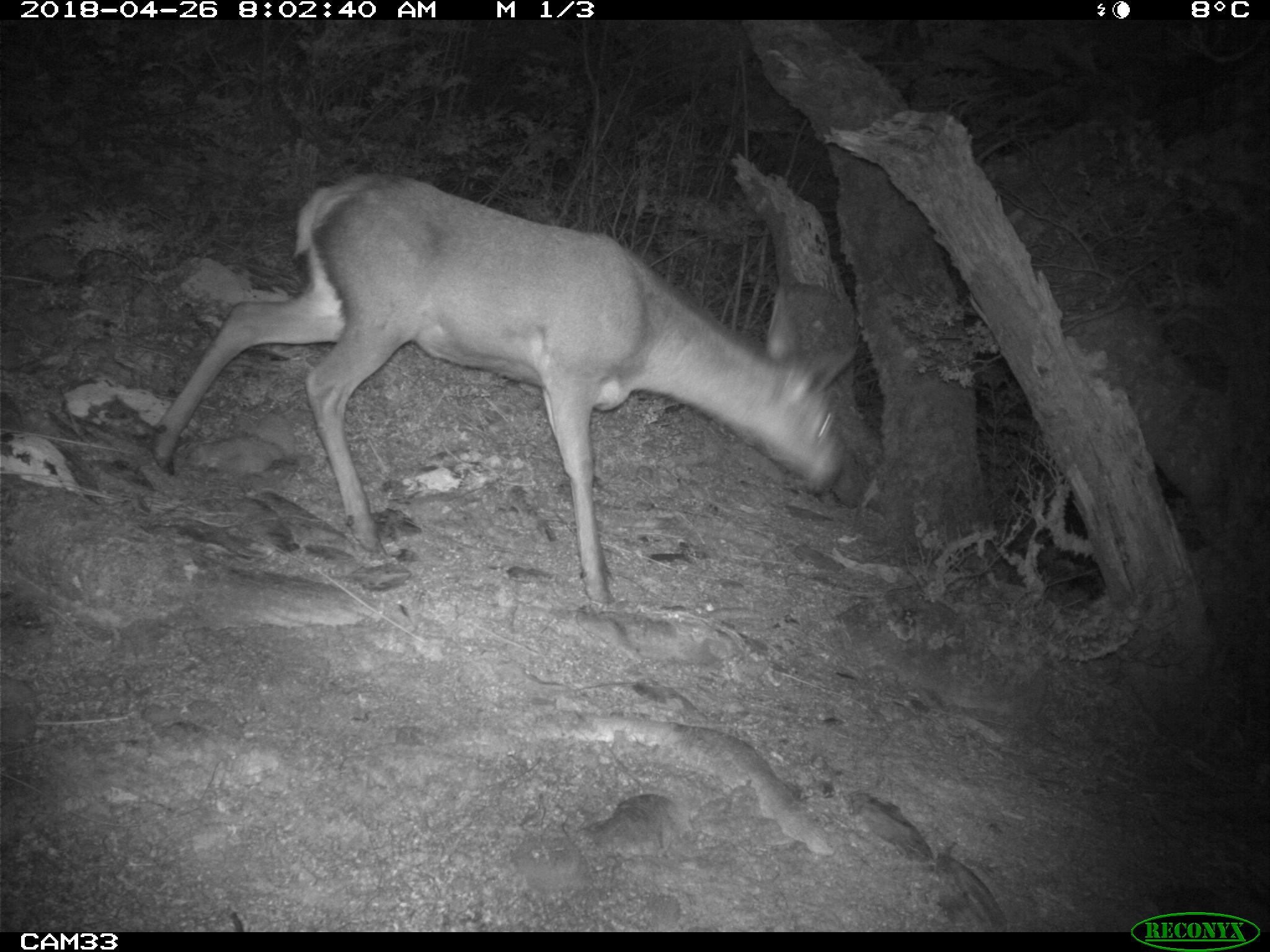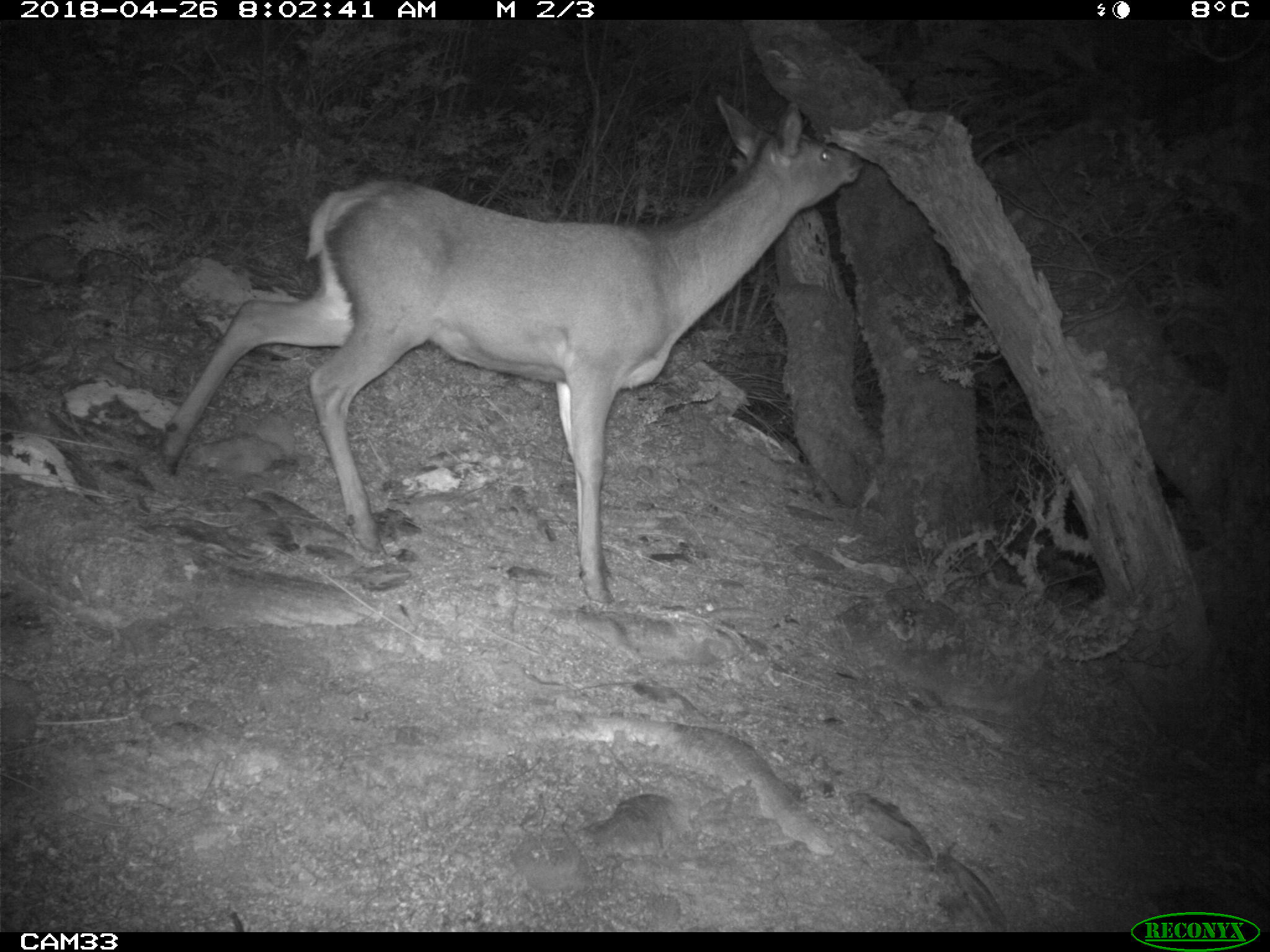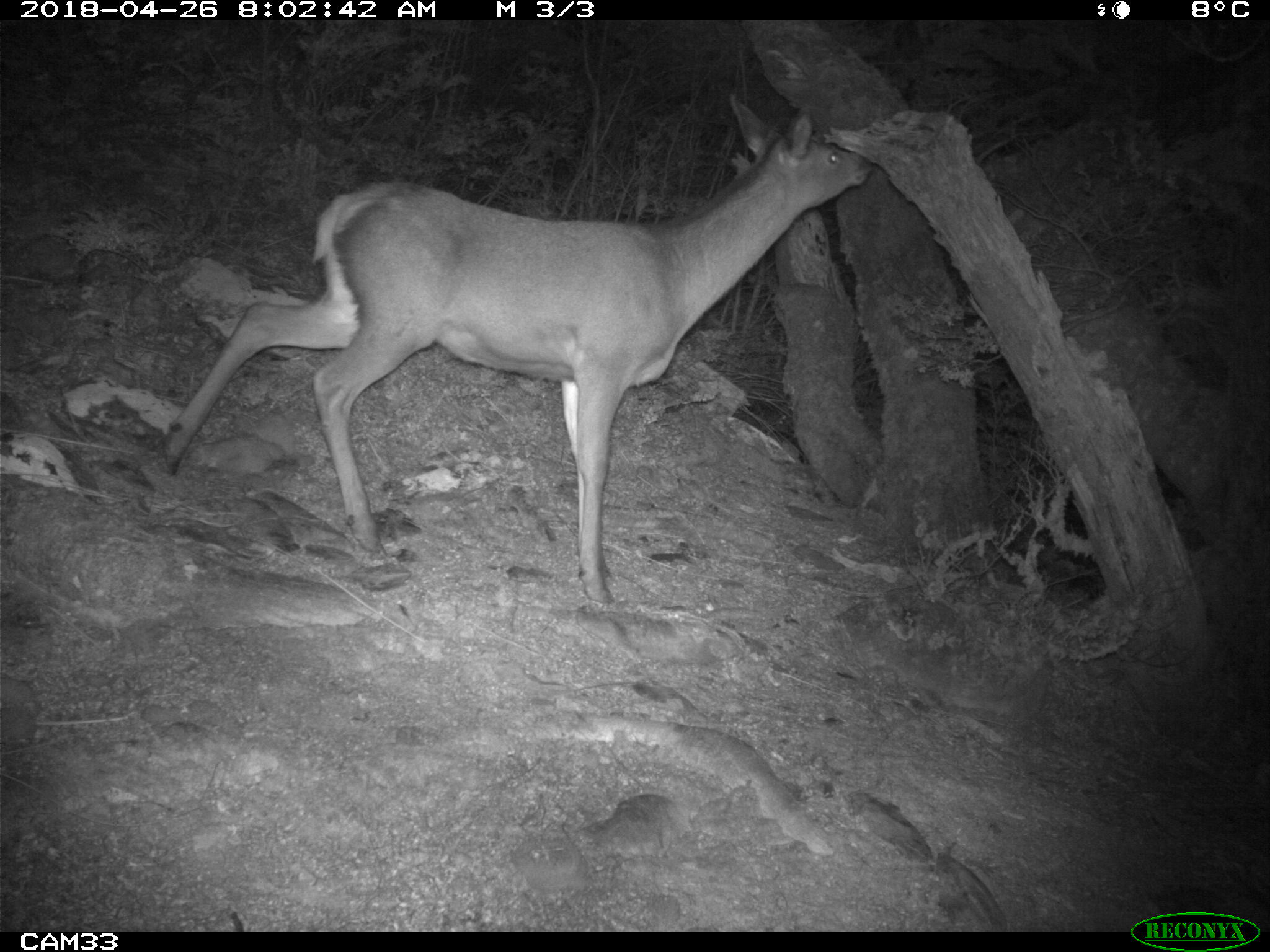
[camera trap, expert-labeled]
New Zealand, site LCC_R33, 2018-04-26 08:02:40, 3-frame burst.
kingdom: Animalia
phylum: Chordata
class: Mammalia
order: Artiodactyla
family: Cervidae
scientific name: Cervidae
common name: deer